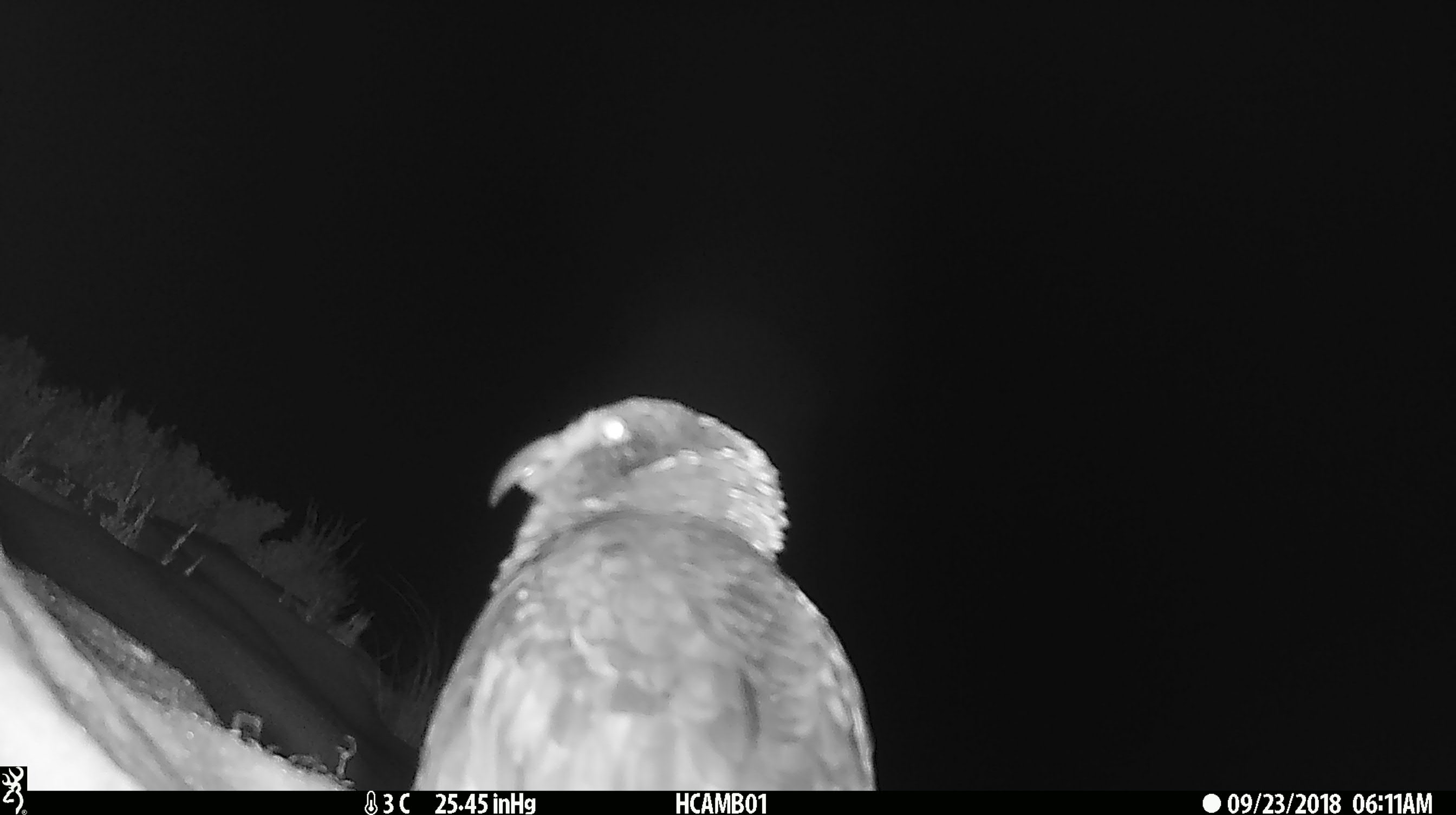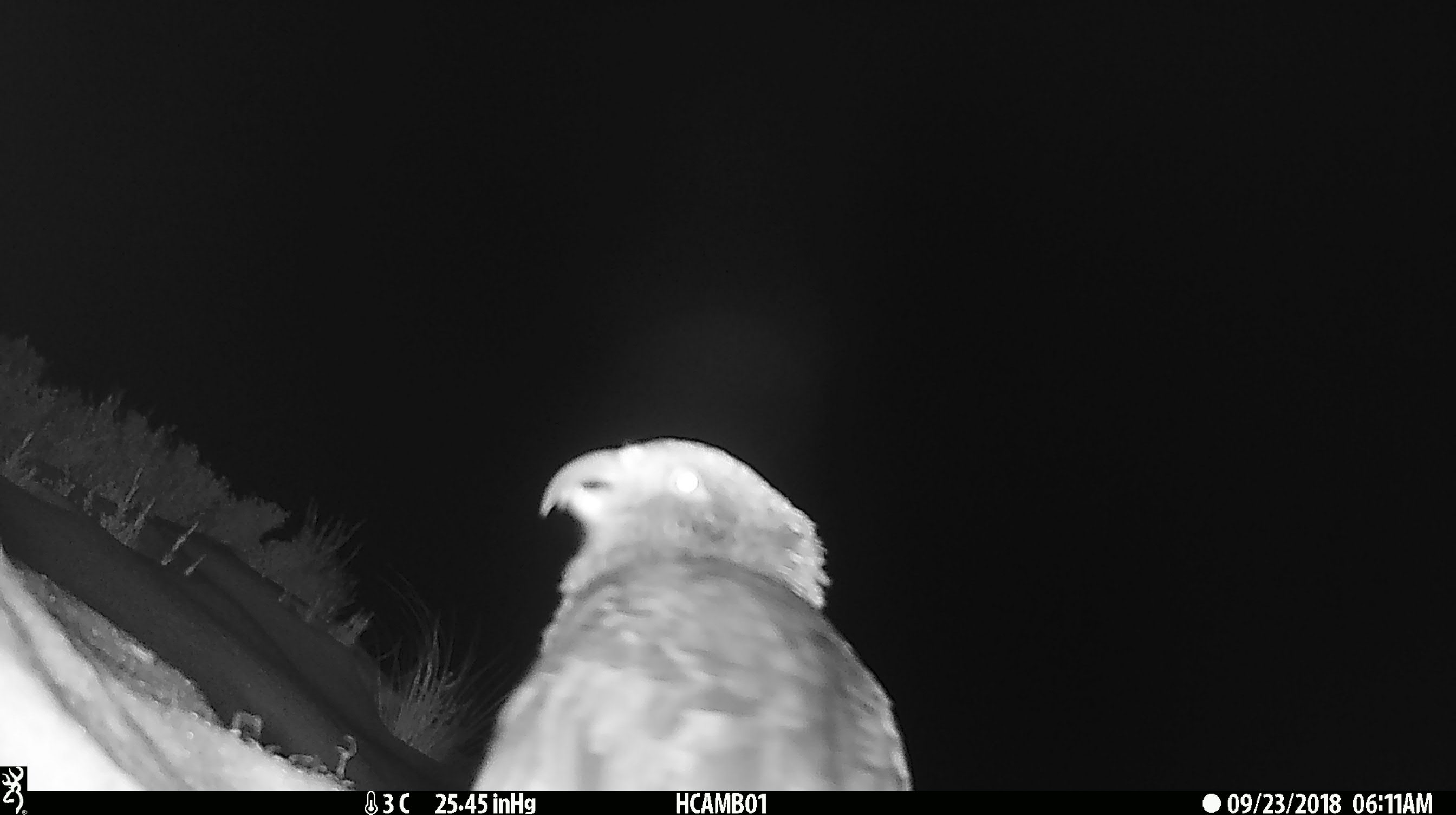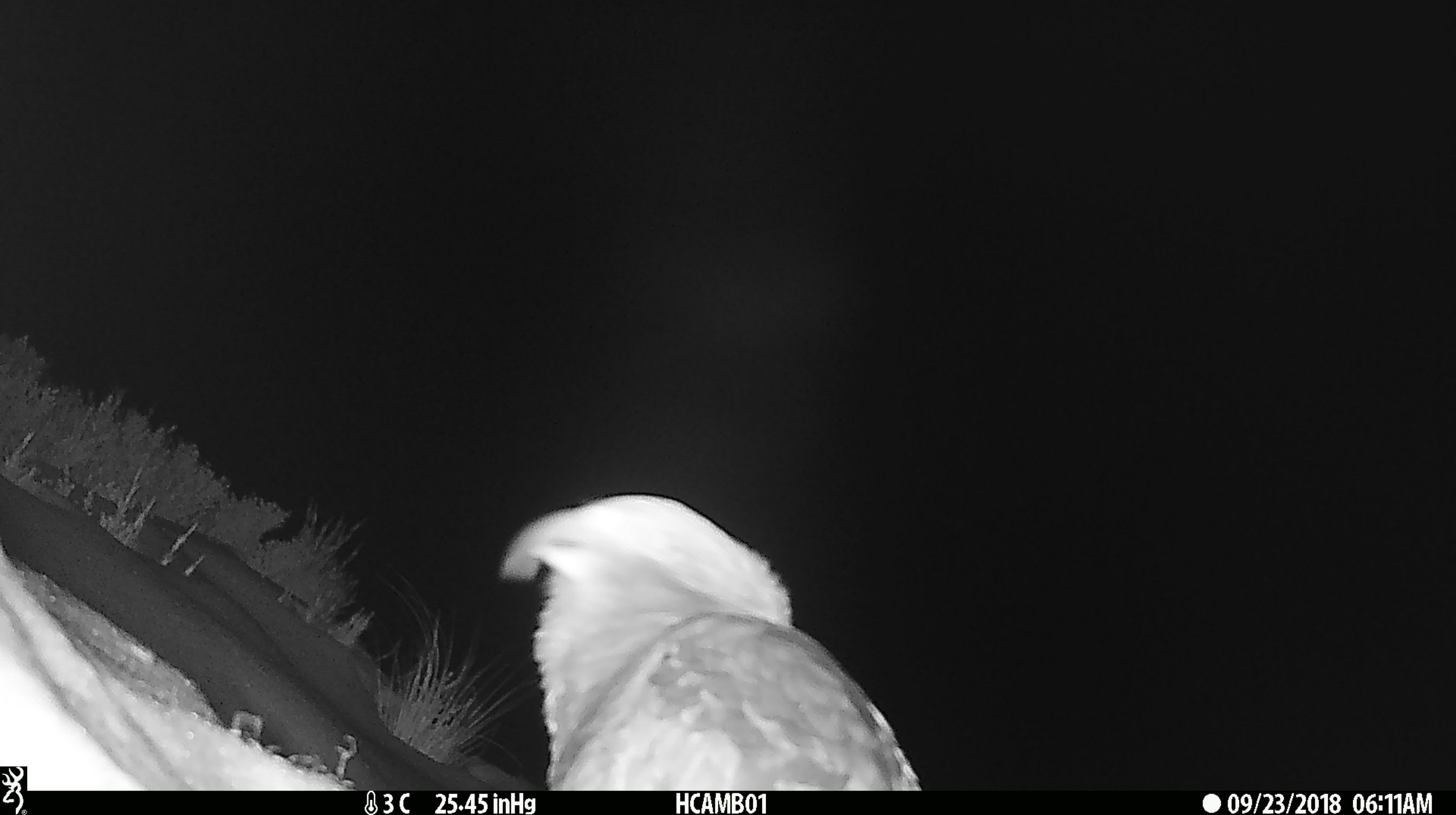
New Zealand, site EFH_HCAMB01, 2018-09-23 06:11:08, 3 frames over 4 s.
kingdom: Animalia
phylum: Chordata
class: Aves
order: Psittaciformes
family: Strigopidae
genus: Nestor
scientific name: Nestor notabilis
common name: kea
Kea (Nestor notabilis).